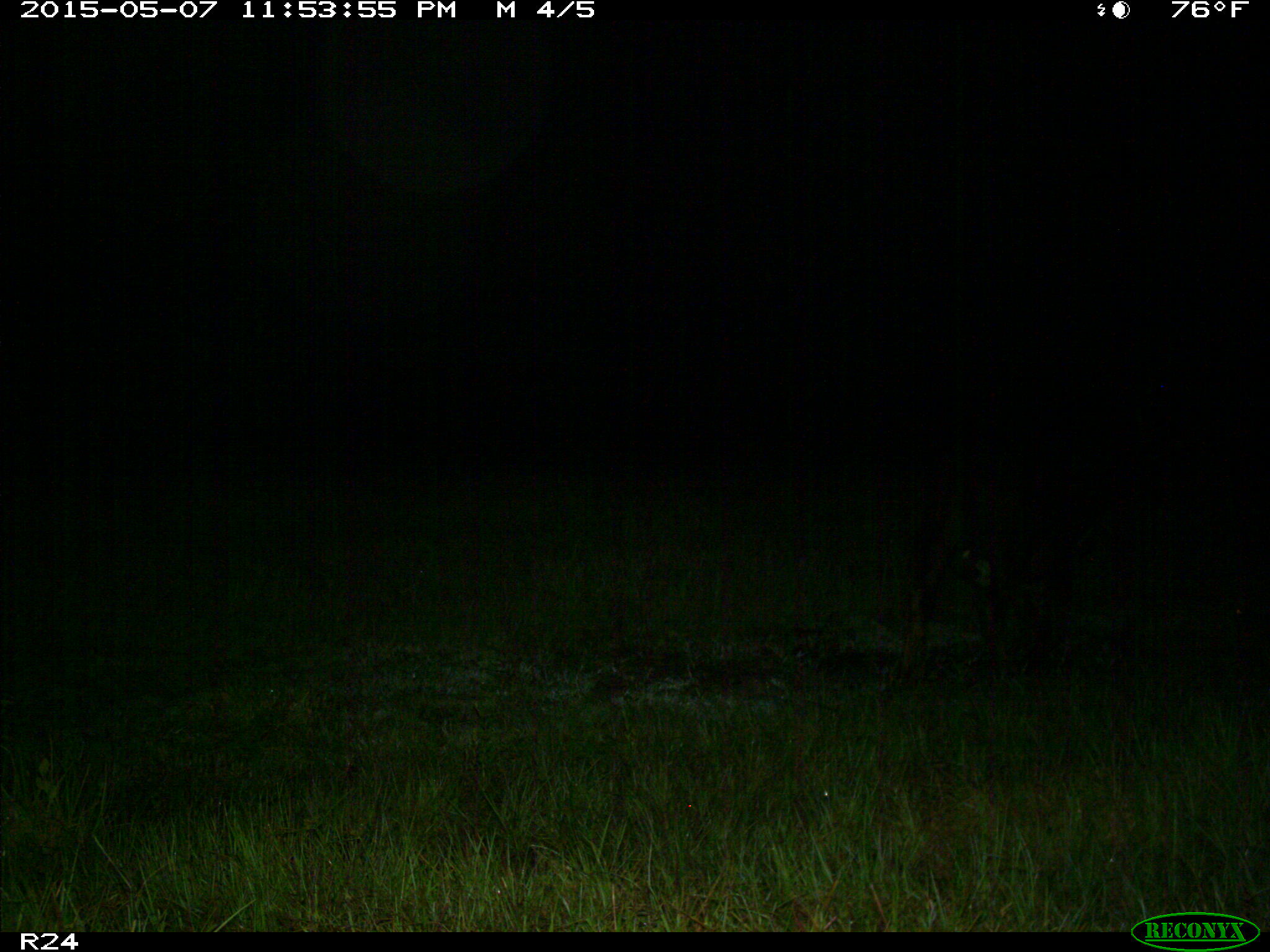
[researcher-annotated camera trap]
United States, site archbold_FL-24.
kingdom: Animalia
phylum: Chordata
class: Mammalia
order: Artiodactyla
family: Bovidae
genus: Bos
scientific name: Bos taurus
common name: domestic cow